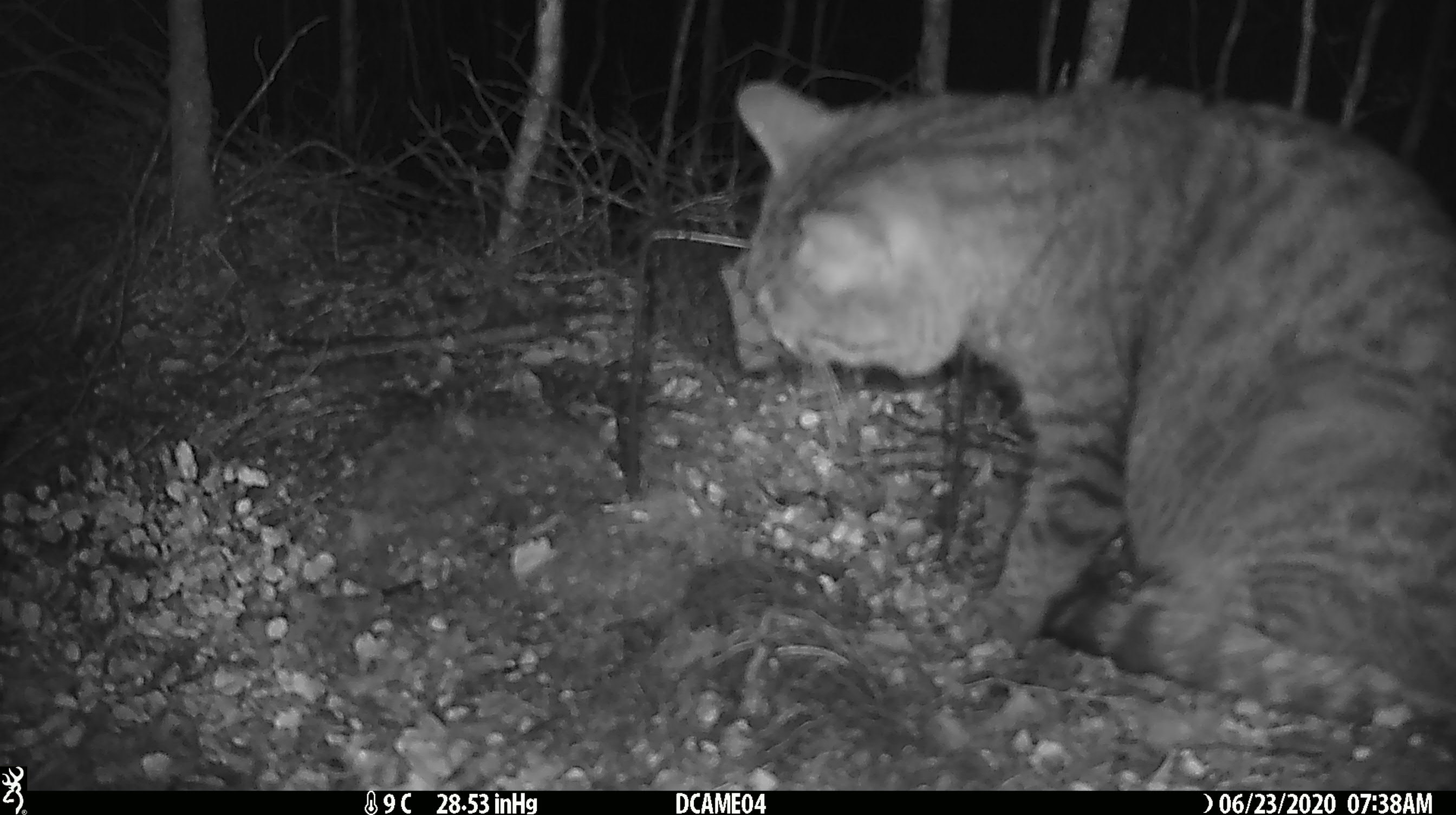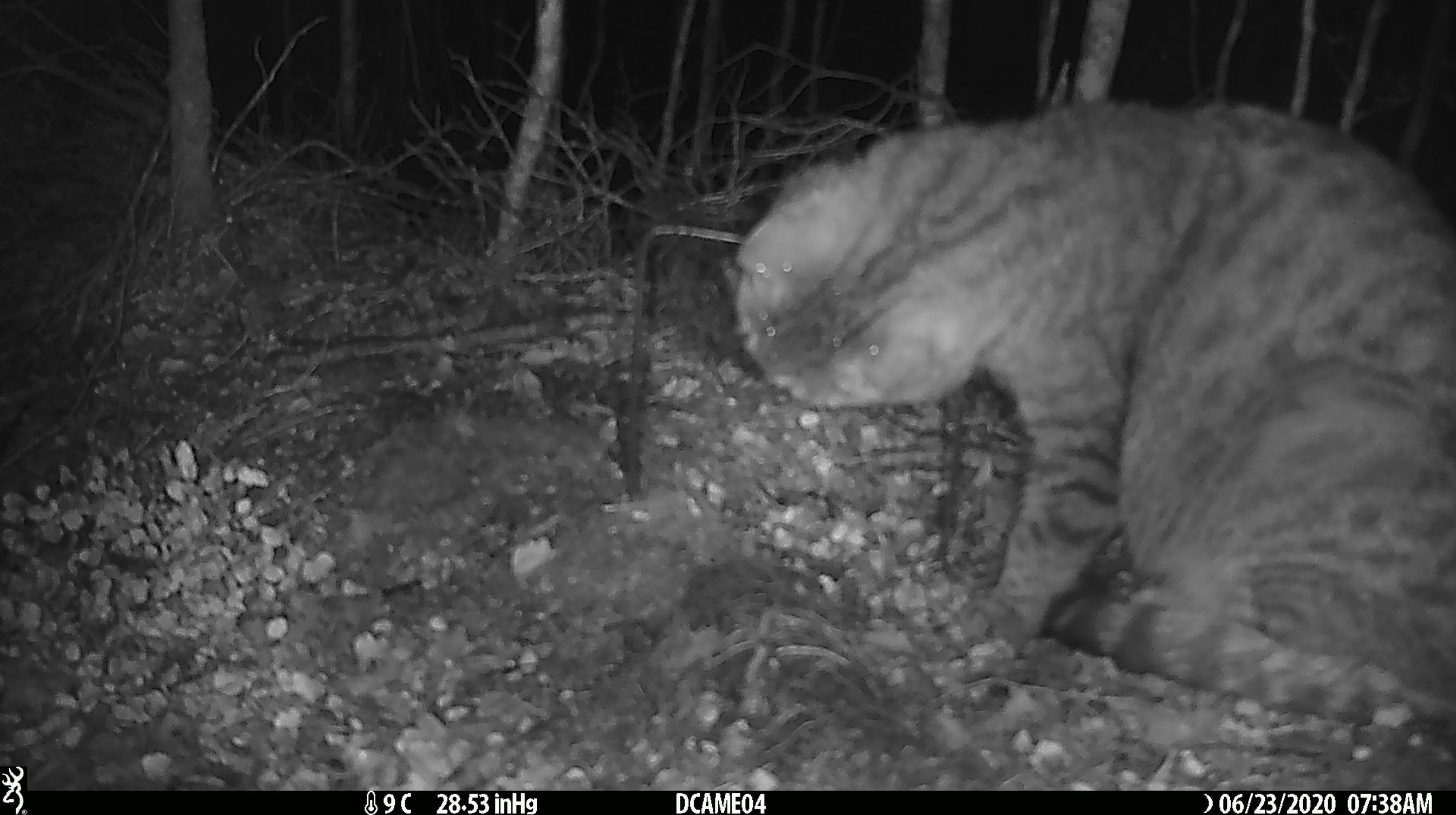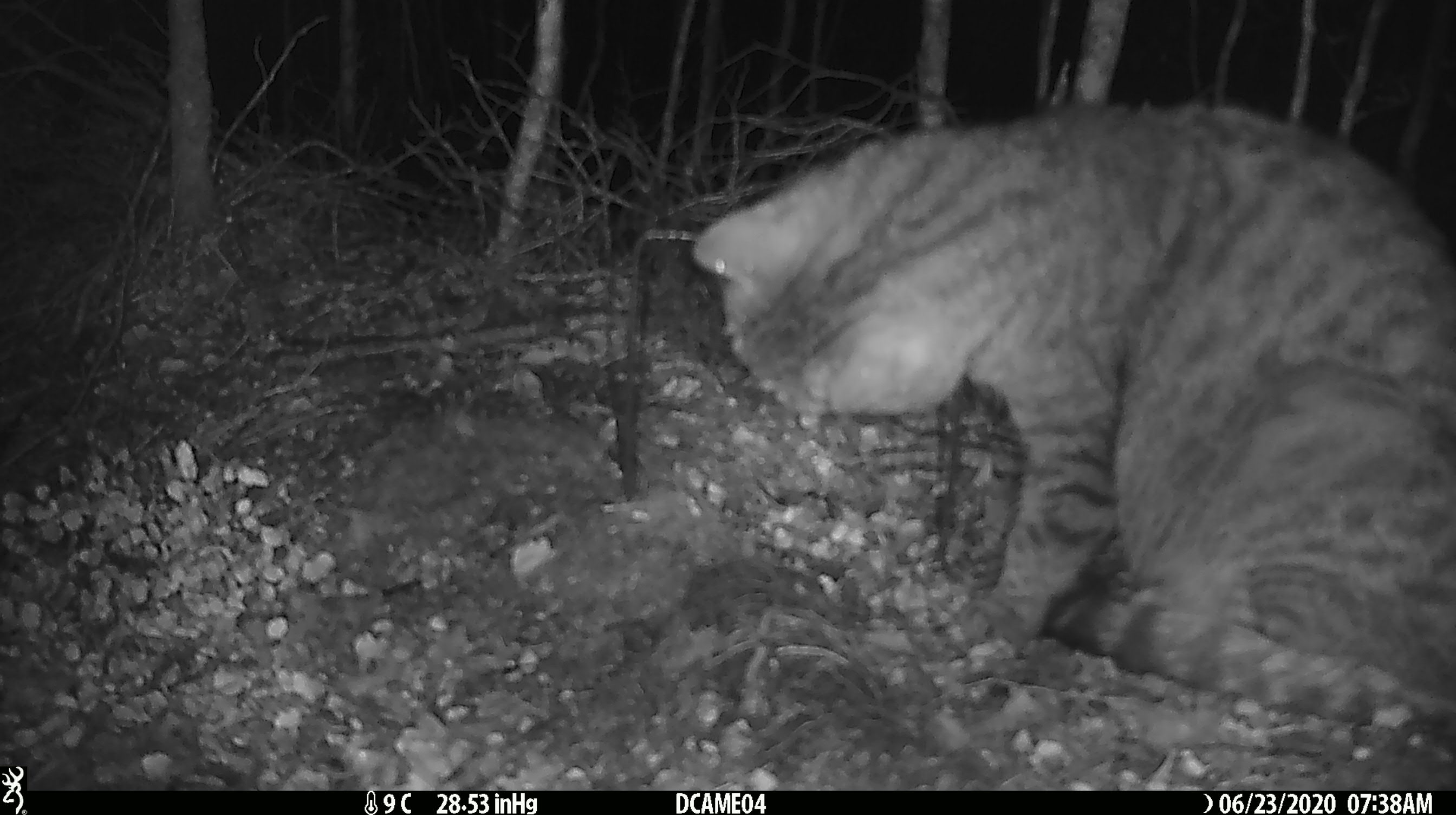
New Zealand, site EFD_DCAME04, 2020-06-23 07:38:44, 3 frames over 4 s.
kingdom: Animalia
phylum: Chordata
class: Mammalia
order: Carnivora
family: Felidae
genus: Felis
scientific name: Felis catus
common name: domestic cat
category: cat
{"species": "cat (domestic cat) (Felis catus)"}